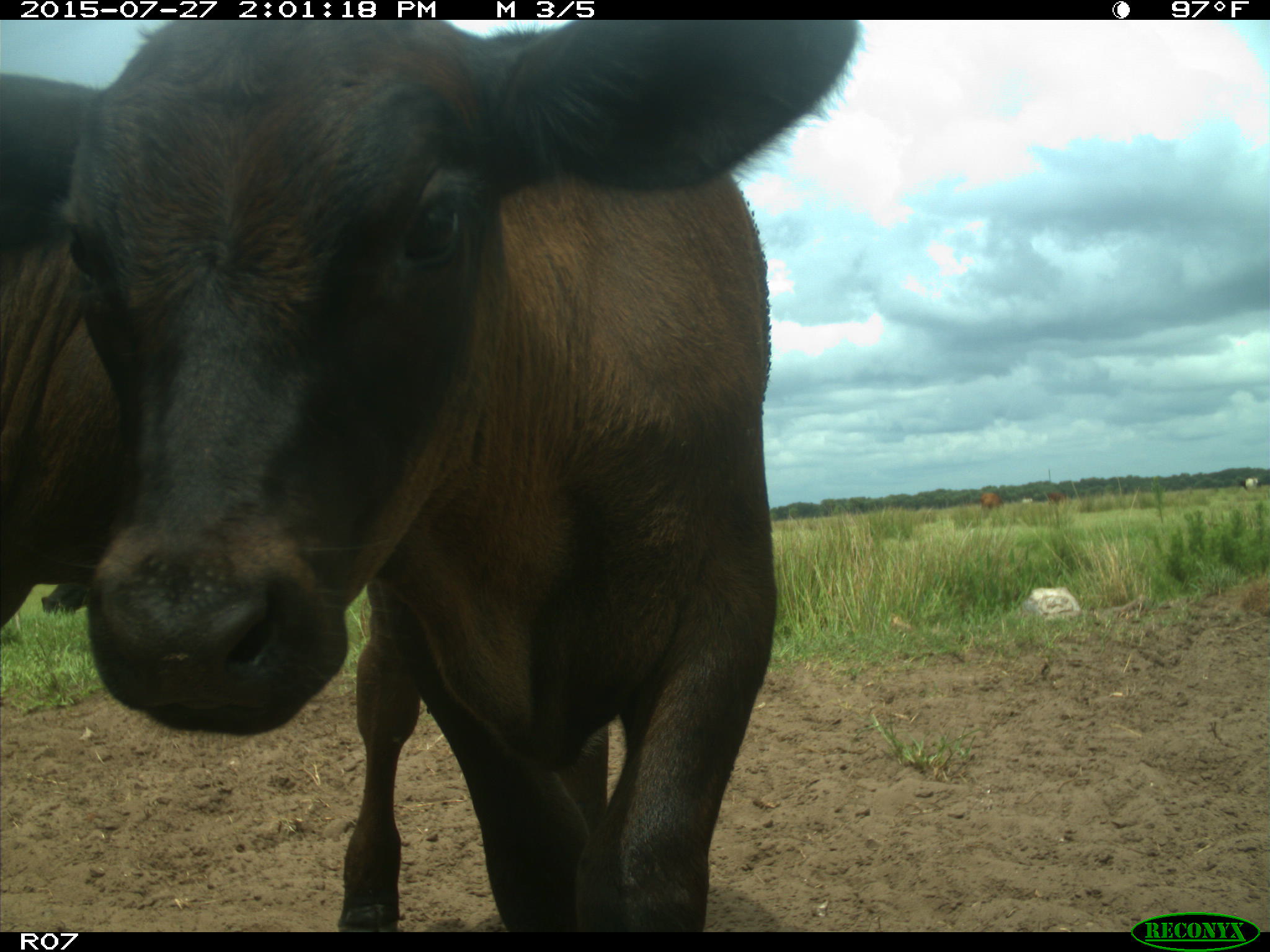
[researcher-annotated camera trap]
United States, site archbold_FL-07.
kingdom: Animalia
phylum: Chordata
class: Mammalia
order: Artiodactyla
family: Bovidae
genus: Bos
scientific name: Bos taurus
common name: domestic cow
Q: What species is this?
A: Bos taurus (domestic cow).